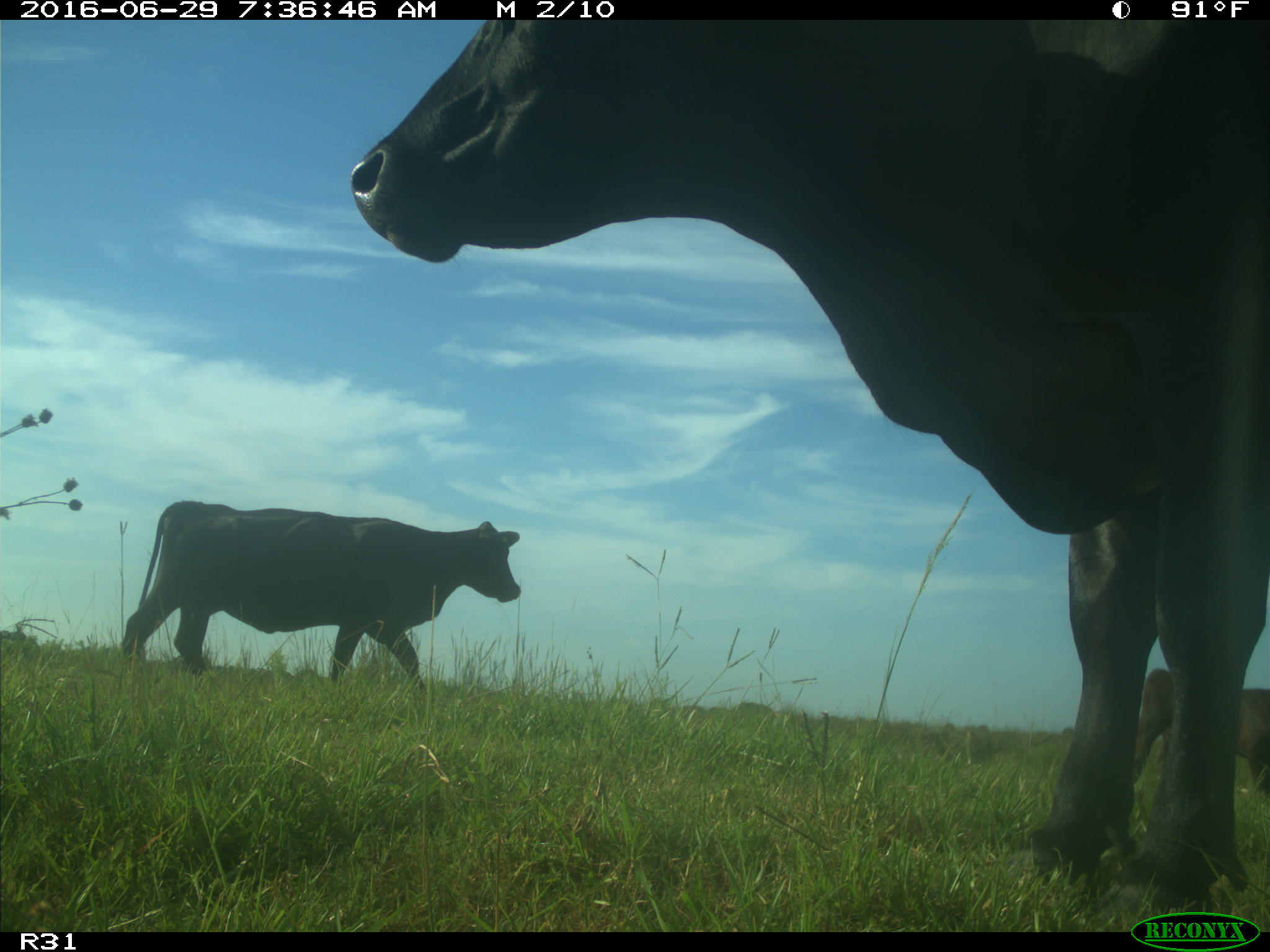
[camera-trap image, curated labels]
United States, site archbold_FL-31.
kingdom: Animalia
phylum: Chordata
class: Mammalia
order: Artiodactyla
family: Bovidae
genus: Bos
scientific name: Bos taurus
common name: domestic cow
Bos taurus (domestic cow).